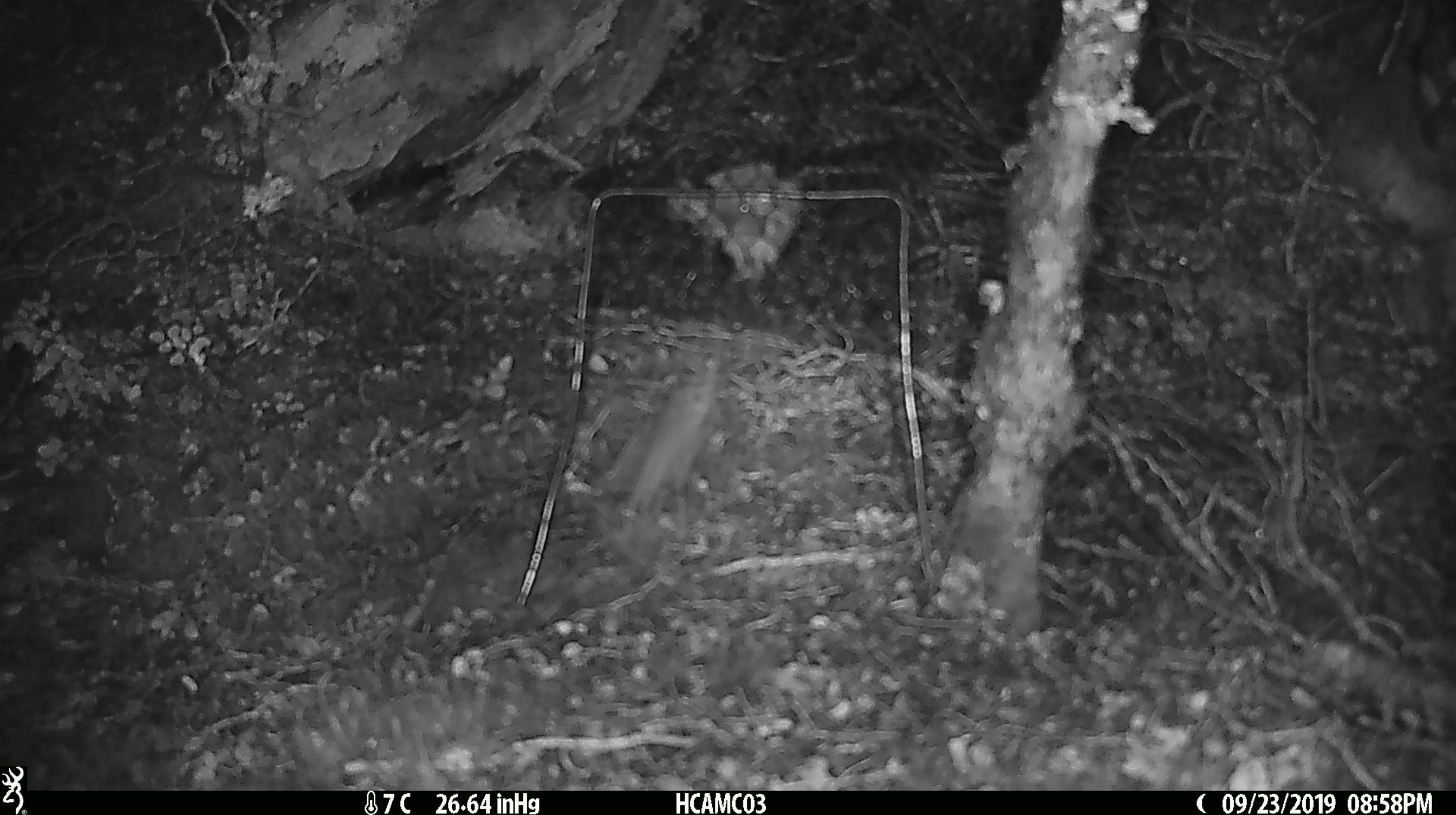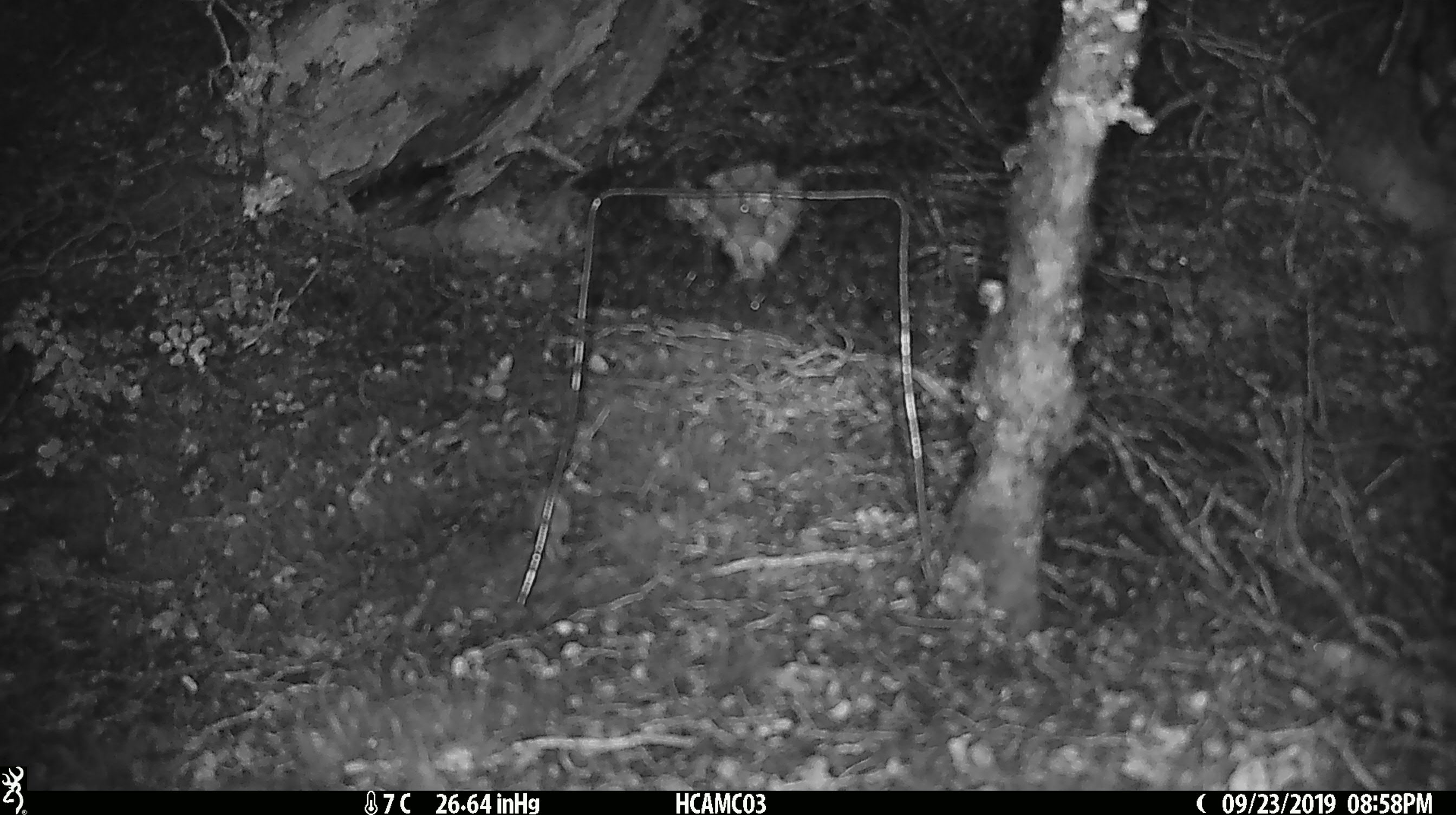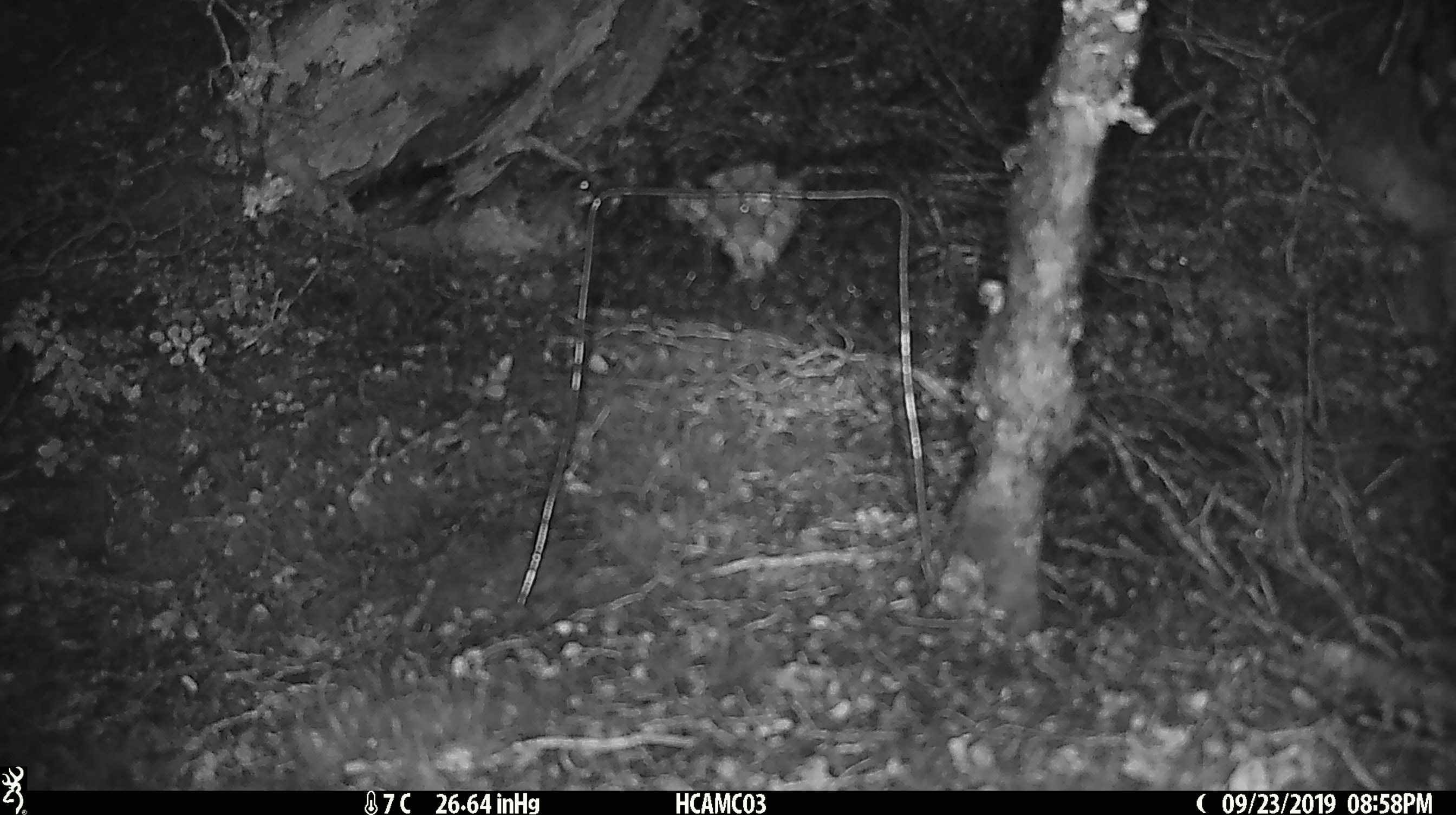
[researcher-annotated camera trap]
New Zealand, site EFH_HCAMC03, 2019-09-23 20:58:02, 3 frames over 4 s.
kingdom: Animalia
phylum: Chordata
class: Mammalia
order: Rodentia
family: Muridae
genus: Mus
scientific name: Mus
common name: mouse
Mouse (Mus).